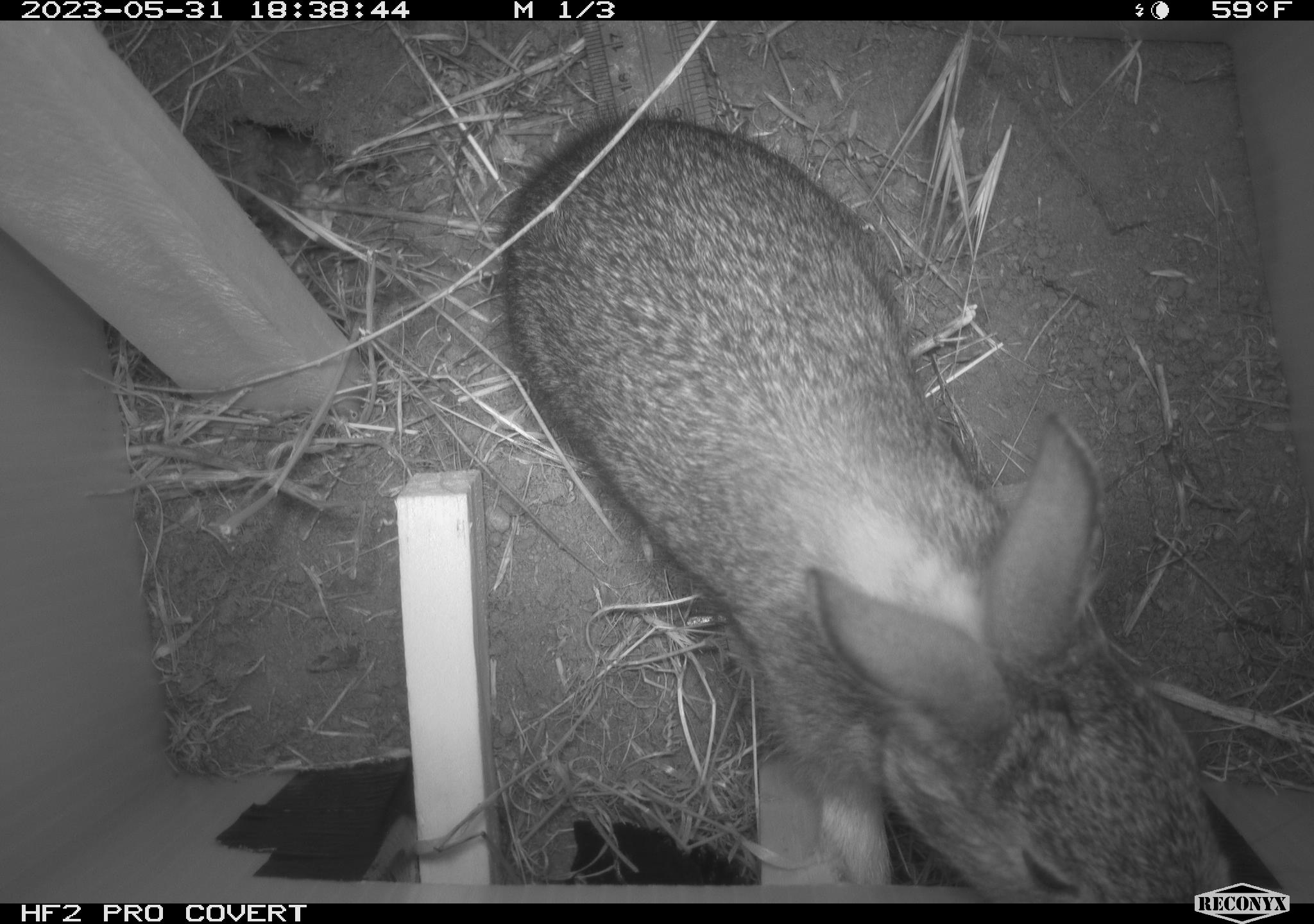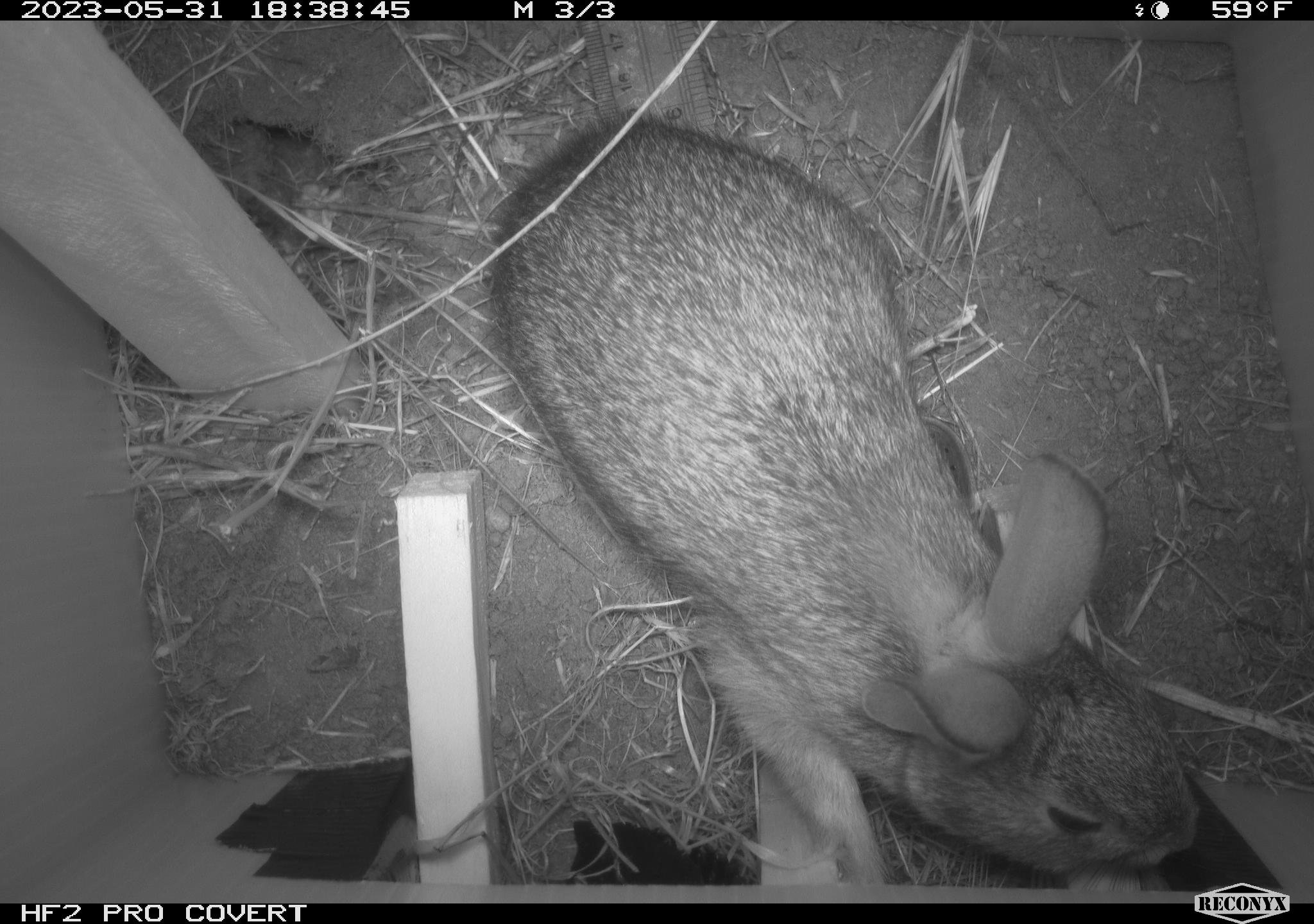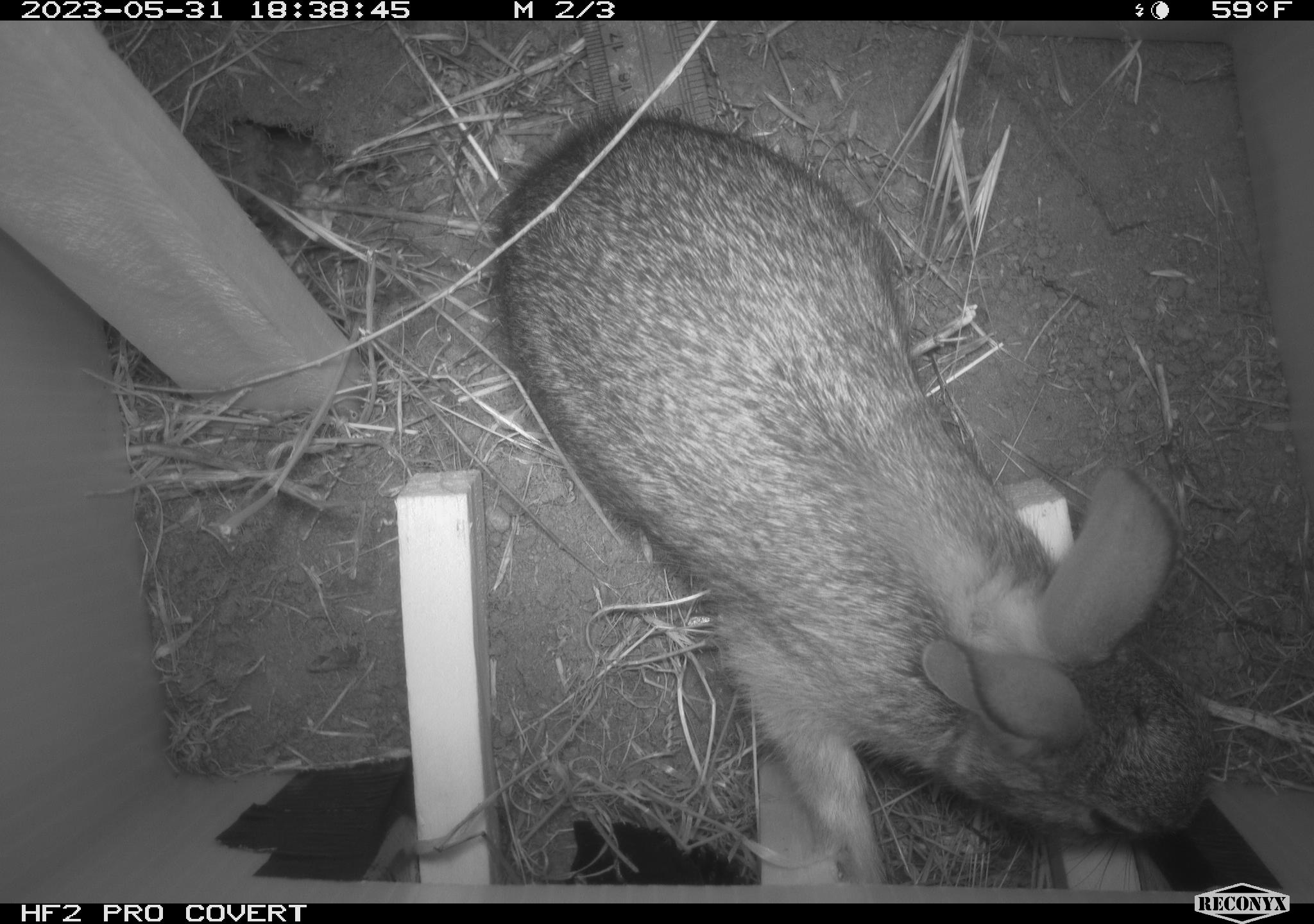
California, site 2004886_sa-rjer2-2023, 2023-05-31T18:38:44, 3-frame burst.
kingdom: Animalia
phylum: Chordata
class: Mammalia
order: Lagomorpha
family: Leporidae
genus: Sylvilagus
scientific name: Sylvilagus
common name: cottontail rabbits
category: sylvilagus species